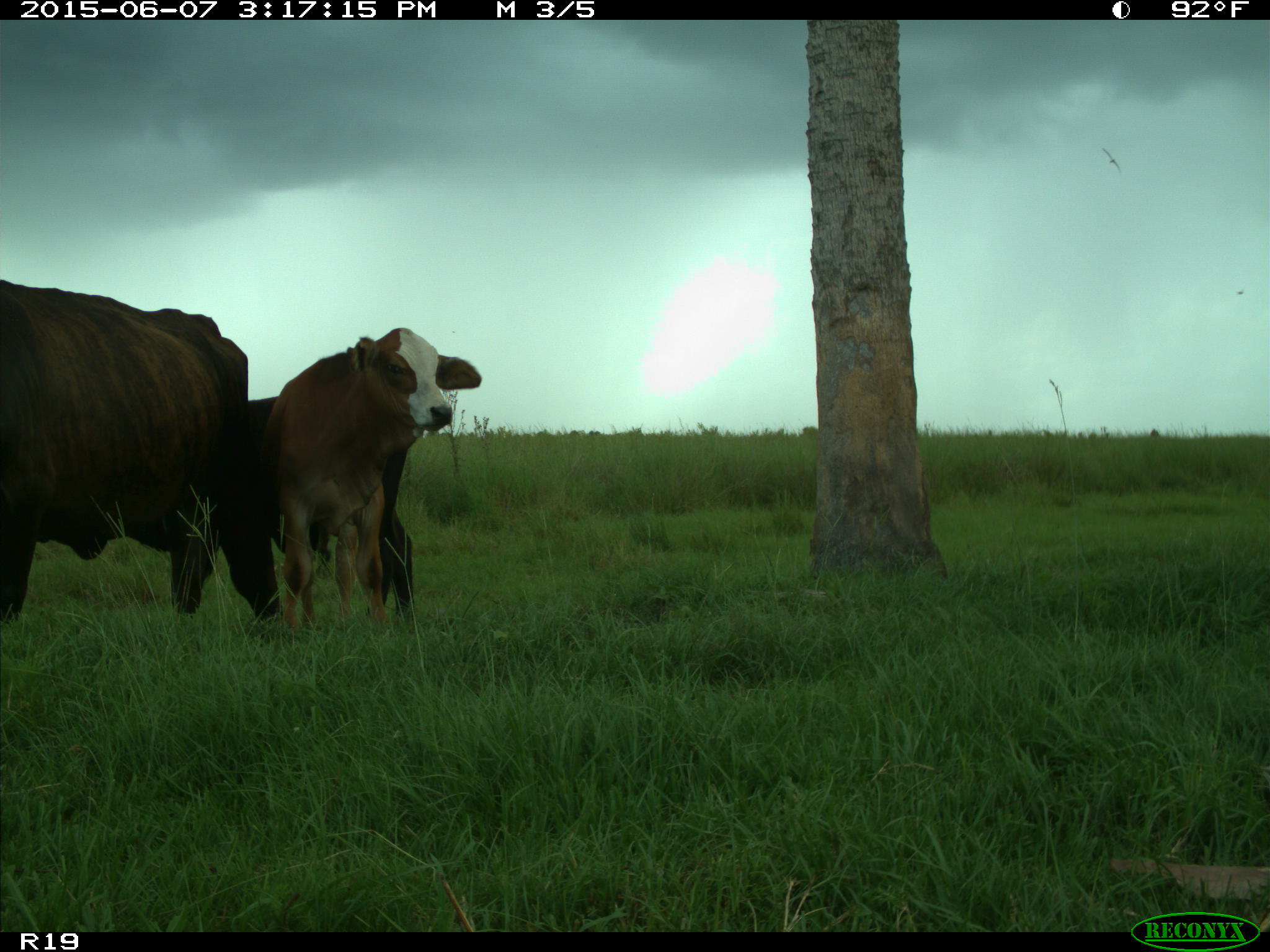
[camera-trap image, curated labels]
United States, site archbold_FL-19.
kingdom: Animalia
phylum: Chordata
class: Mammalia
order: Artiodactyla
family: Bovidae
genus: Bos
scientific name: Bos taurus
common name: domestic cow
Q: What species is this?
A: Bos taurus (domestic cow).